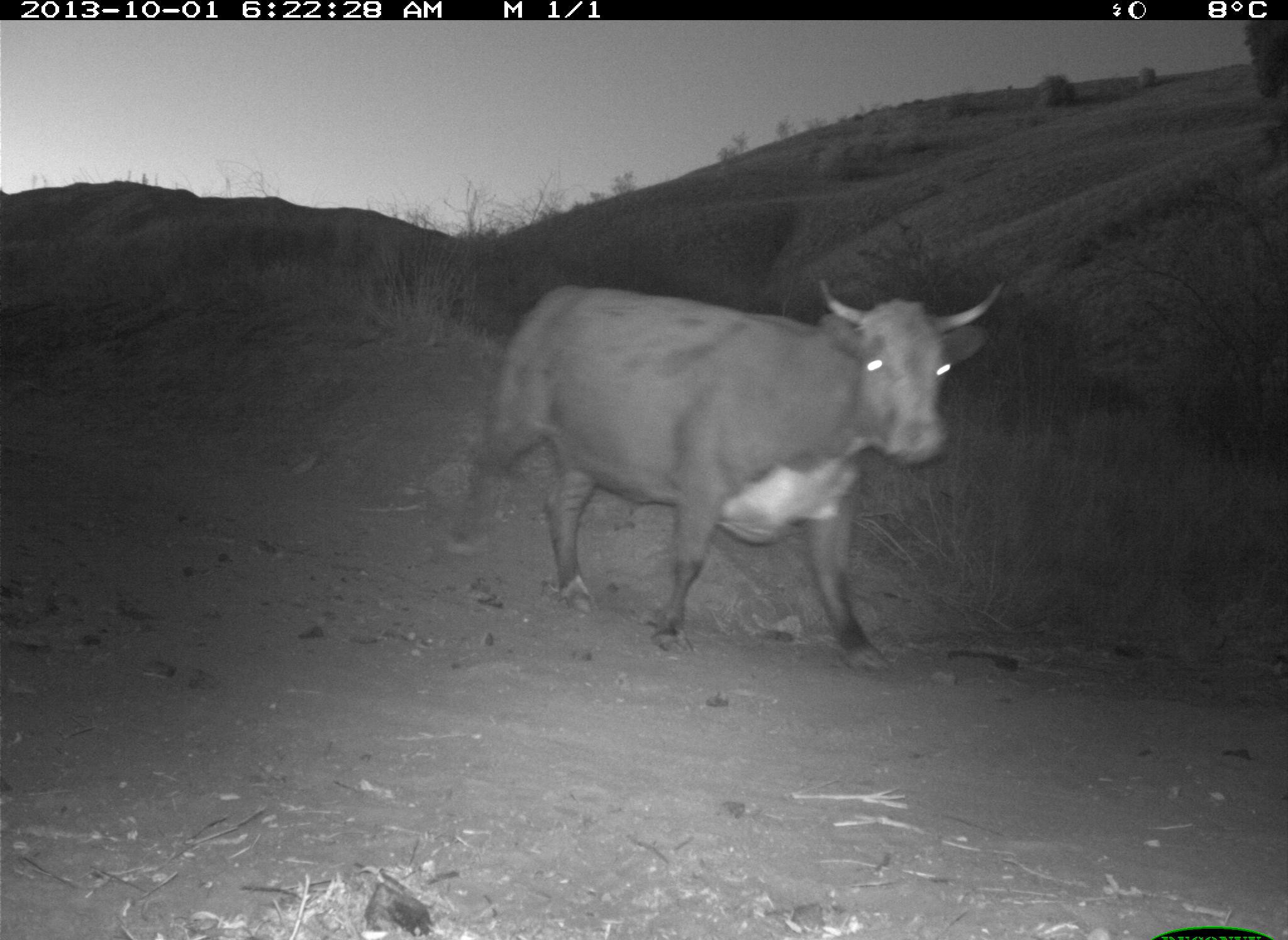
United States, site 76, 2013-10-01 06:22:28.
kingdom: Animalia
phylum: Chordata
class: Mammalia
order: Artiodactyla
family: Bovidae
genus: Bos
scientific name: Bos taurus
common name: cow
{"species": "cow (Bos taurus)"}